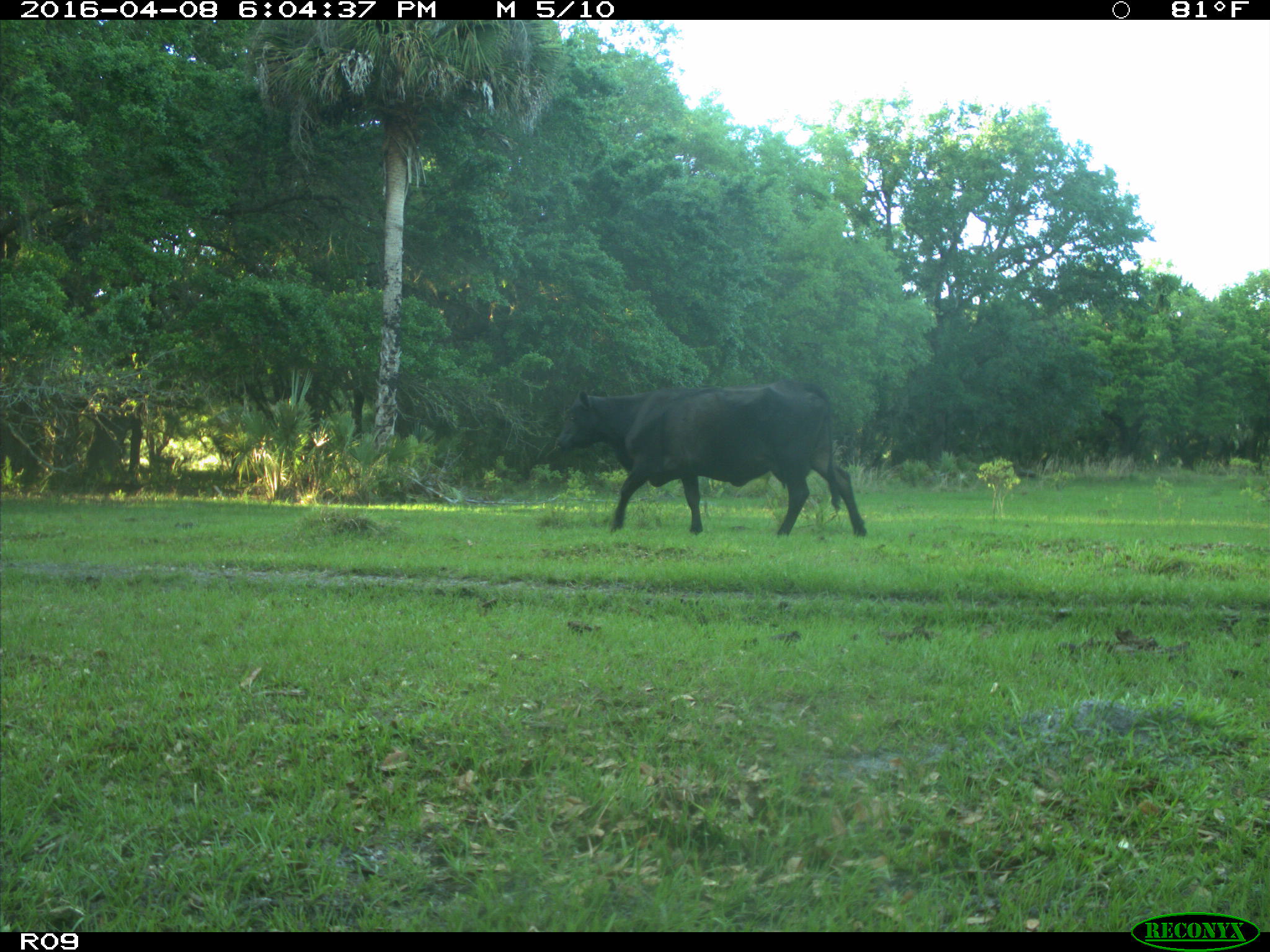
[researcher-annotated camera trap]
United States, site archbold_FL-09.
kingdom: Animalia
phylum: Chordata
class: Mammalia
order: Artiodactyla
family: Bovidae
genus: Bos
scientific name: Bos taurus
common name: domestic cow